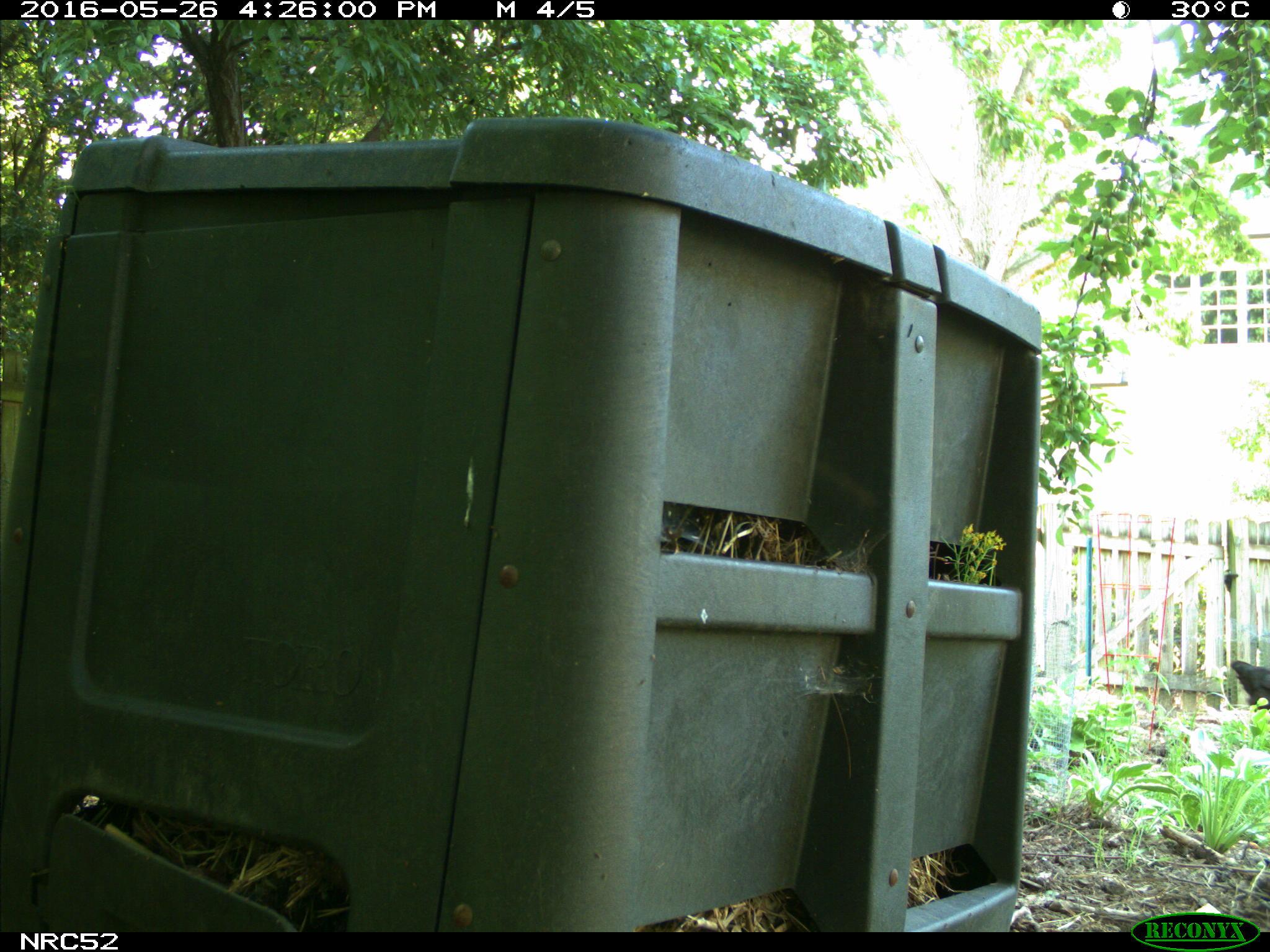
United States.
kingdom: Animalia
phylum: Chordata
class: Aves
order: Galliformes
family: Phasianidae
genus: Gallus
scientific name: Gallus gallus domesticus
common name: domestic chicken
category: Chicken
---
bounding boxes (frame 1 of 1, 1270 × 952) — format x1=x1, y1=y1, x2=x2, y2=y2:
Chicken: x1=1217, y1=647, x2=1270, y2=720